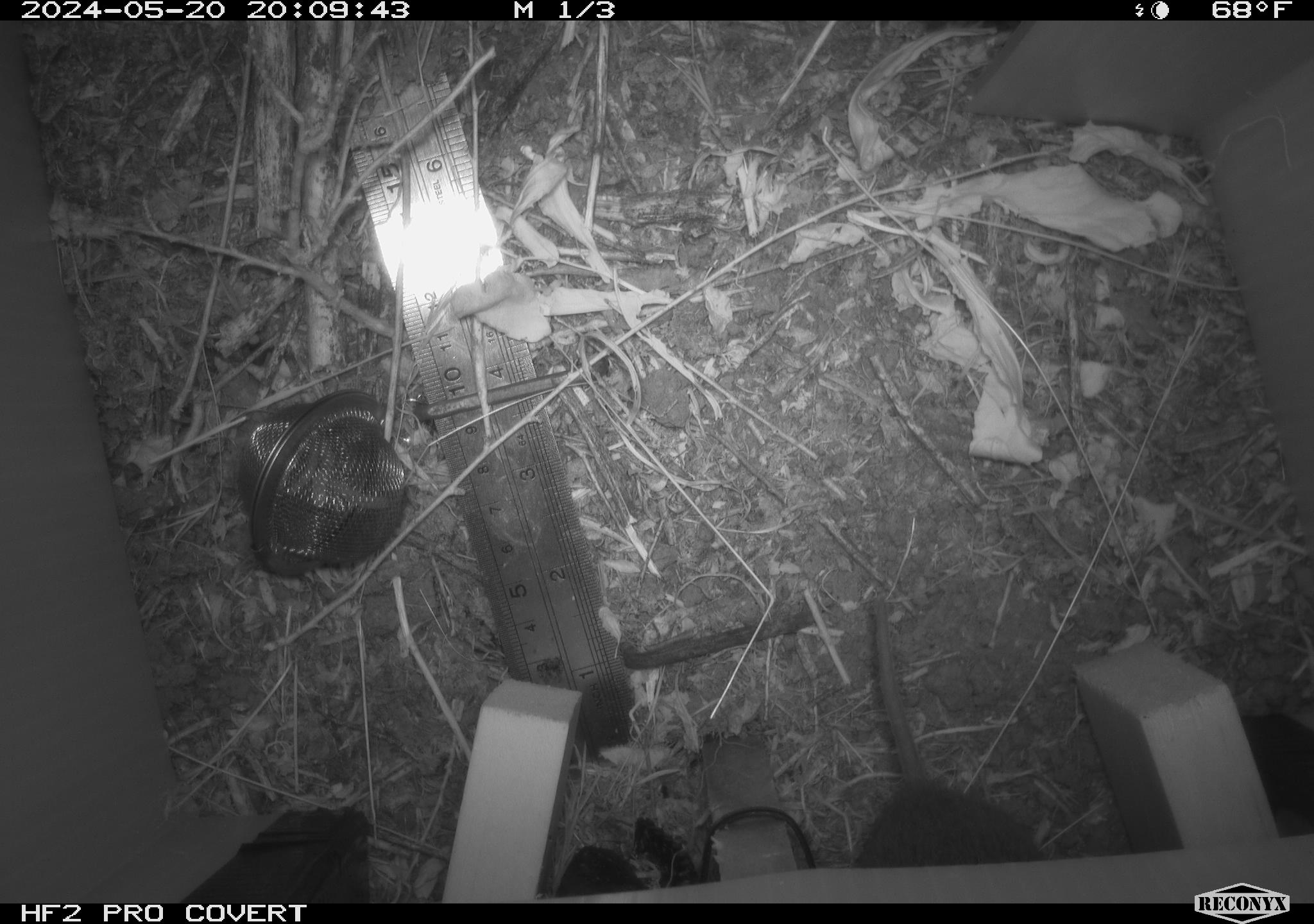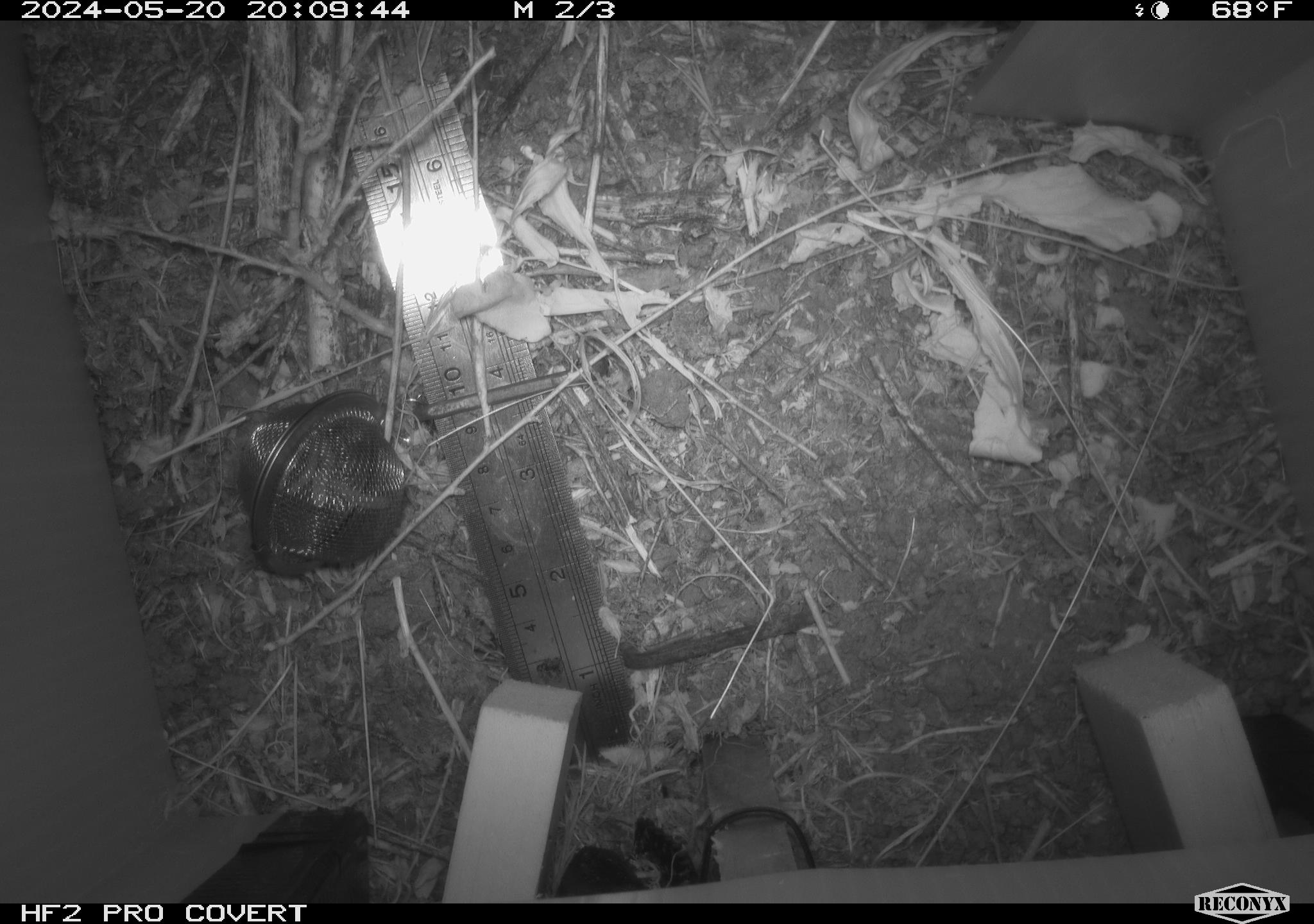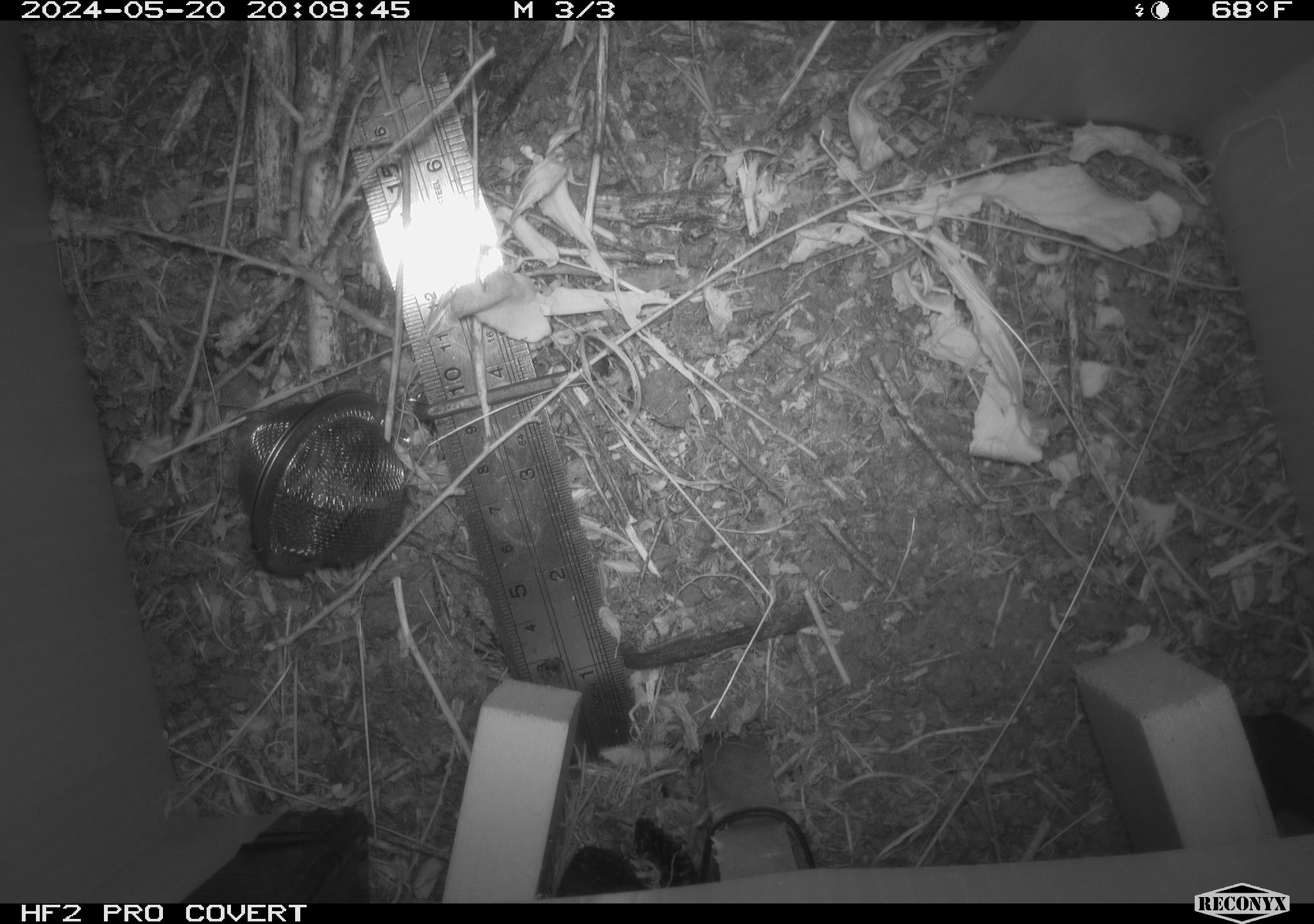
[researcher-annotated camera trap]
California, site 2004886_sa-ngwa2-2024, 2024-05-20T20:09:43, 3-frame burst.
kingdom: Animalia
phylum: Chordata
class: Mammalia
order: Rodentia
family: Cricetidae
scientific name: Arvicolinae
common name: voles, lemmings, and muskrats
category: arvicolinae subfamily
Arvicolinae subfamily (voles, lemmings, and muskrats) (Arvicolinae).